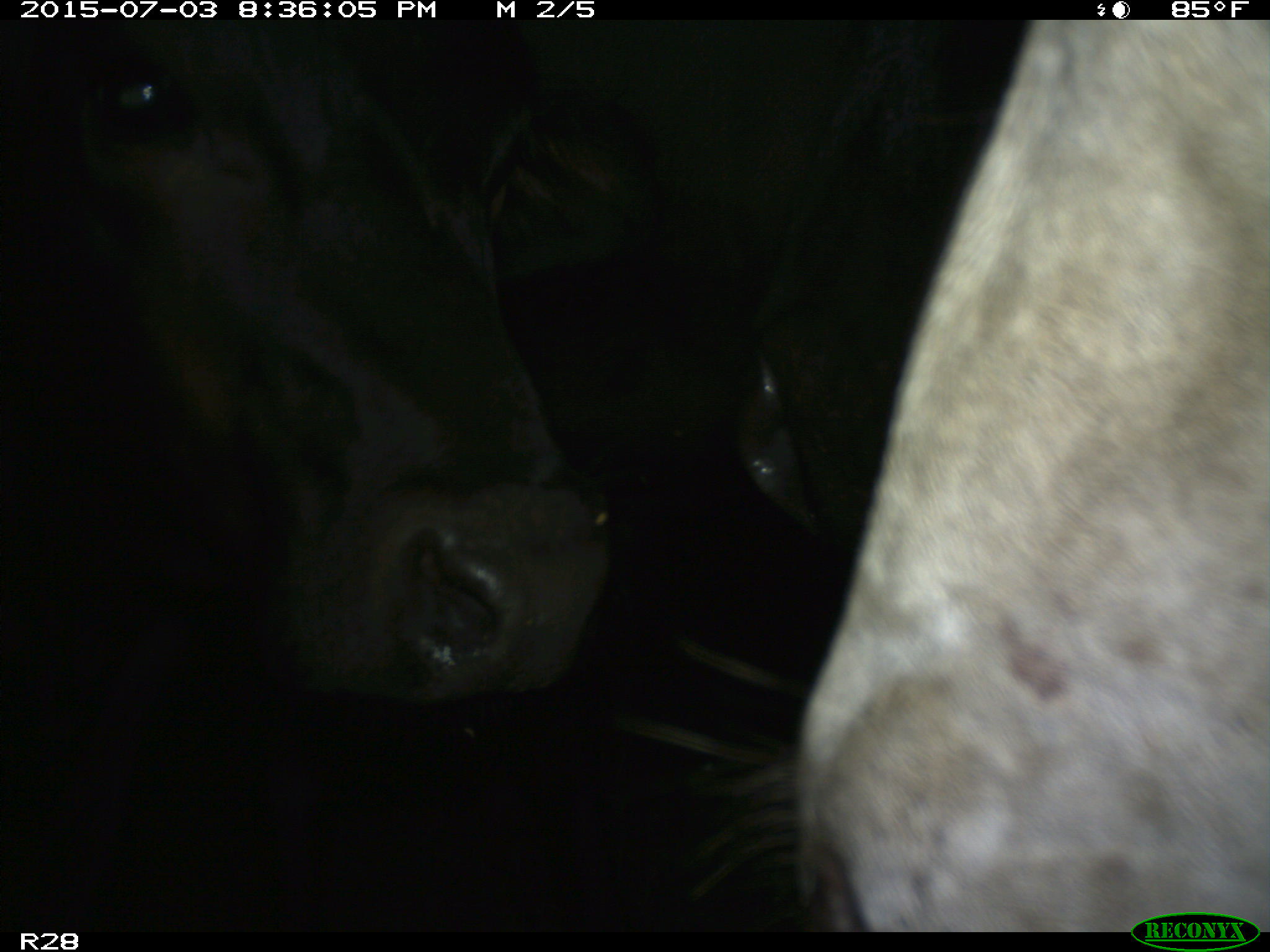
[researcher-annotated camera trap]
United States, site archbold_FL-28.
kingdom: Animalia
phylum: Chordata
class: Mammalia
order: Artiodactyla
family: Bovidae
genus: Bos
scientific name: Bos taurus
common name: domestic cow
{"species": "Bos taurus (domestic cow)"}